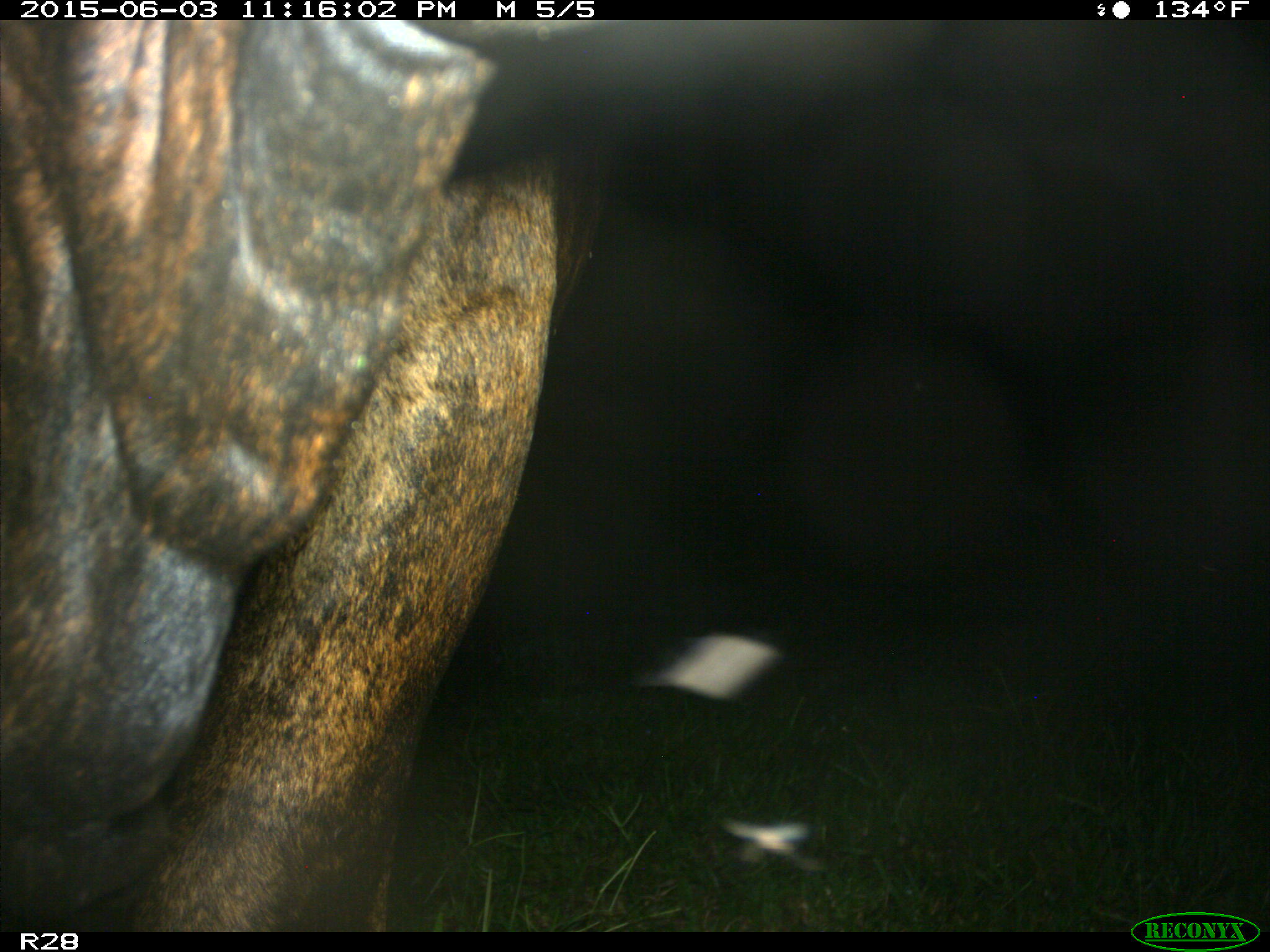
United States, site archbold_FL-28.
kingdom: Animalia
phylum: Chordata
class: Mammalia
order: Artiodactyla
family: Bovidae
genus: Bos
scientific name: Bos taurus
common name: domestic cow